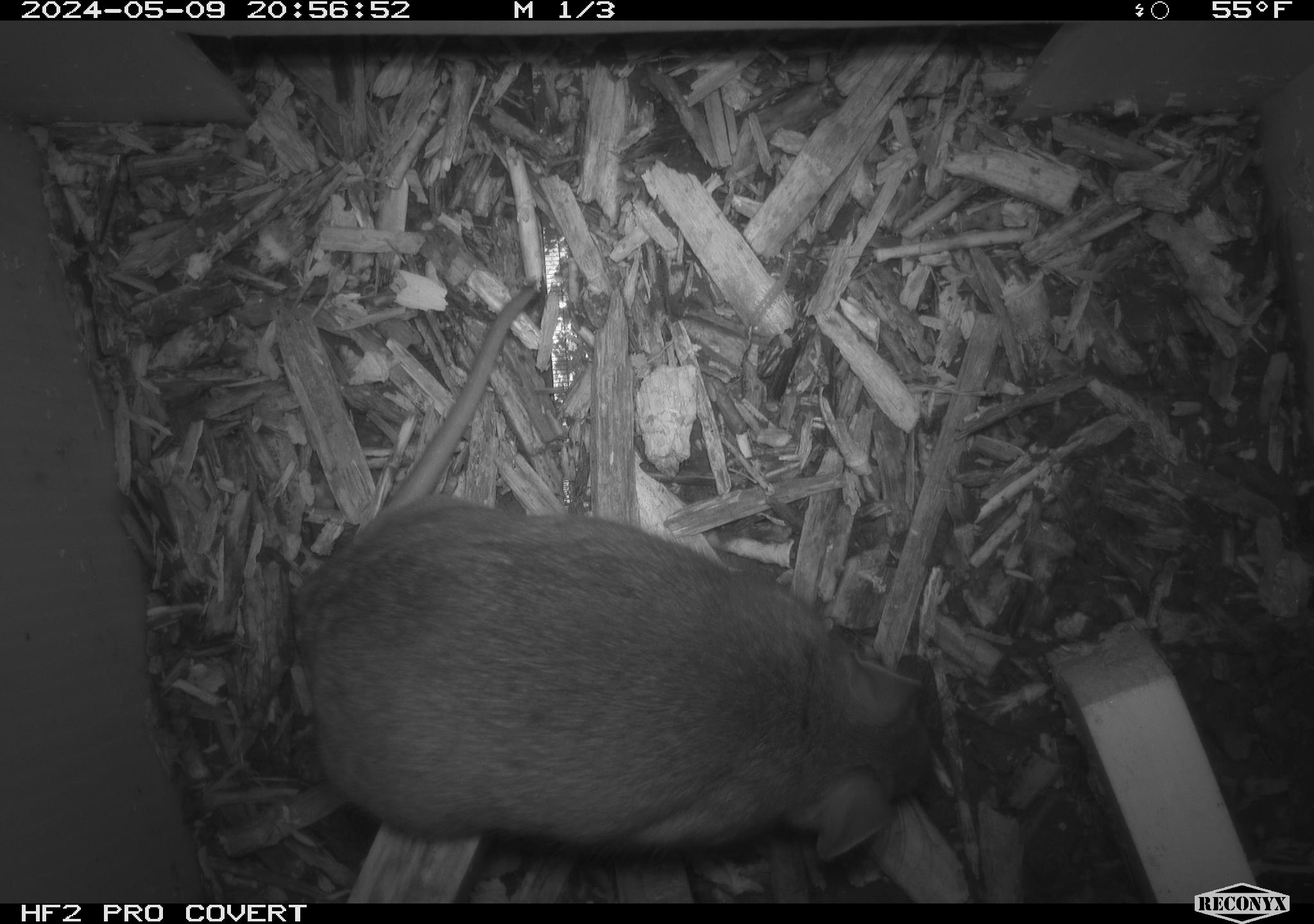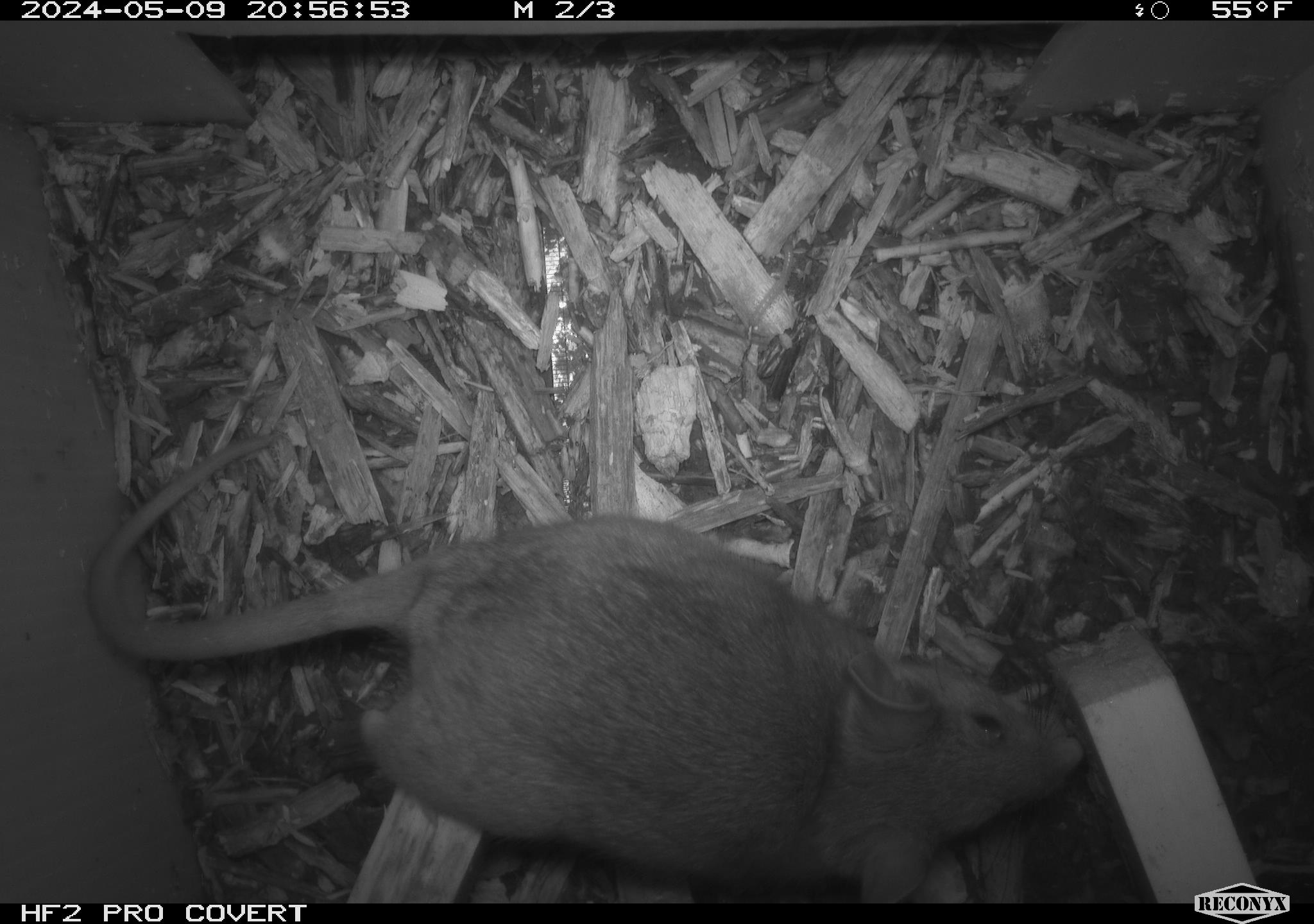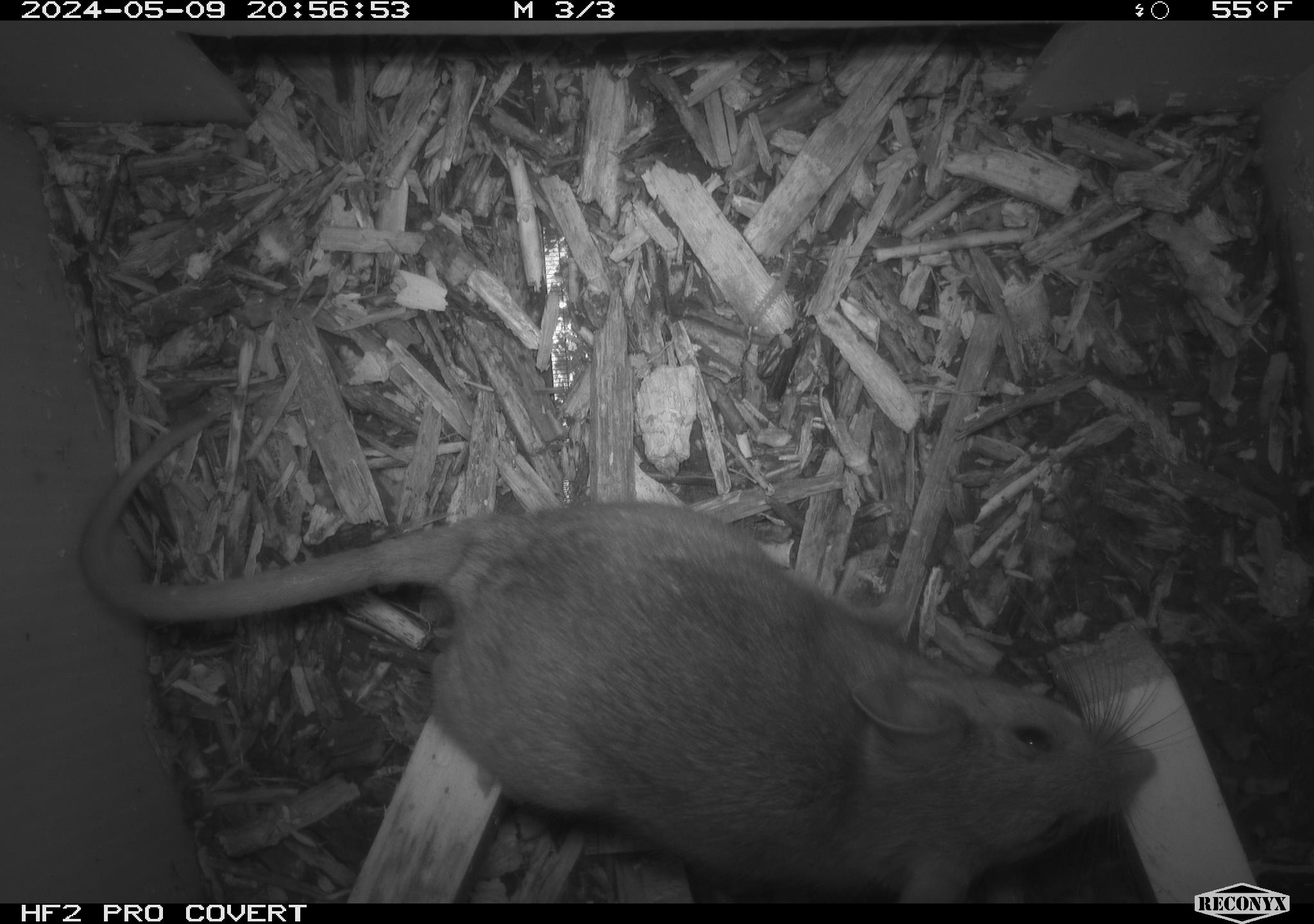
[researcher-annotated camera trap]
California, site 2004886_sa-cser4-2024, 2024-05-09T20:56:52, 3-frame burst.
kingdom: Animalia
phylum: Chordata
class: Mammalia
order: Rodentia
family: Muridae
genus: Rattus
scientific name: Rattus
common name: rat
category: rattus species